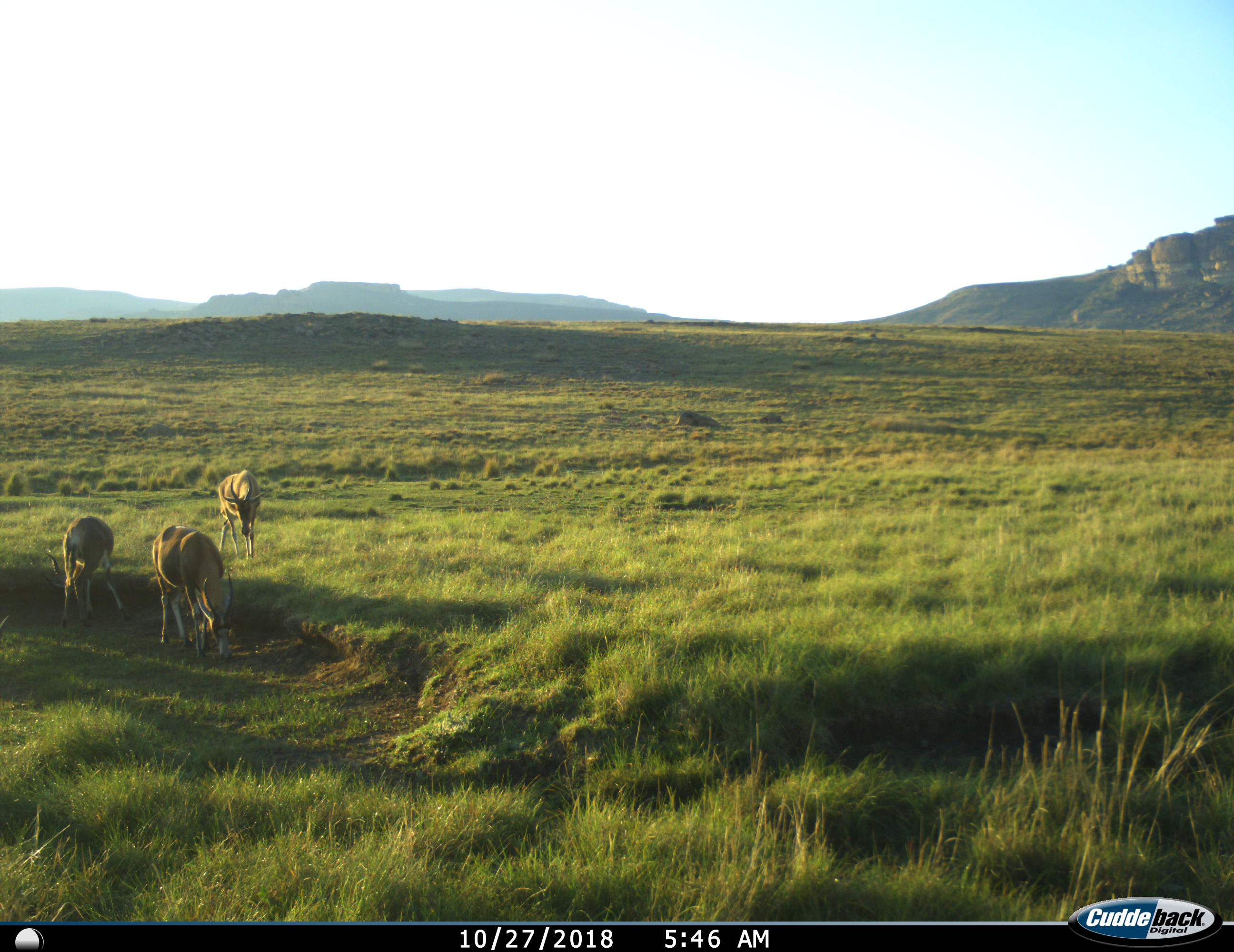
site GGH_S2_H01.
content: unidentified animal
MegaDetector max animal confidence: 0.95